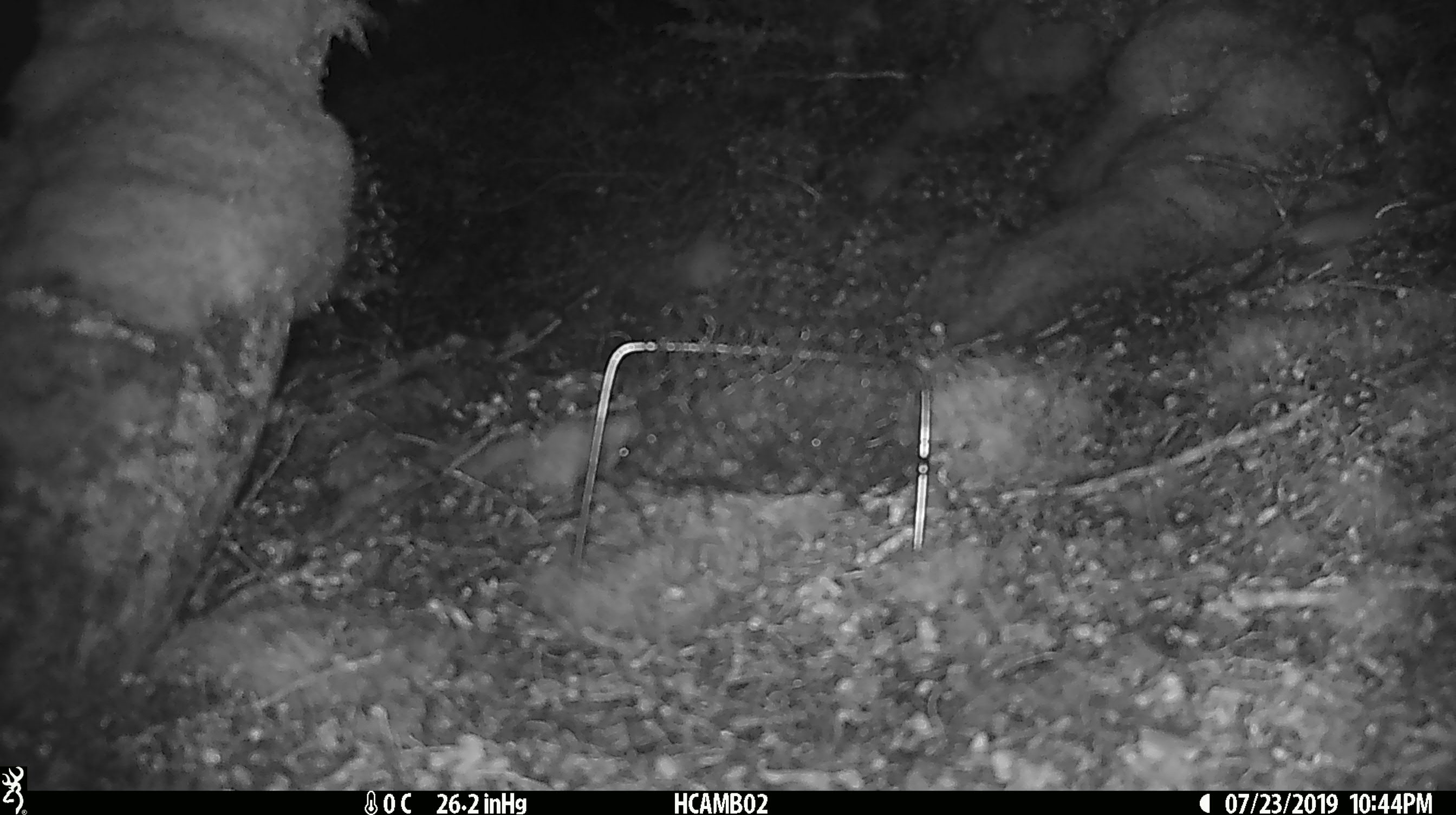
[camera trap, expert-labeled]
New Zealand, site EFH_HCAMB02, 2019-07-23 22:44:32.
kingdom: Animalia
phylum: Chordata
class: Mammalia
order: Rodentia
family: Muridae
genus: Mus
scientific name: Mus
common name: mouse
Mouse (Mus).